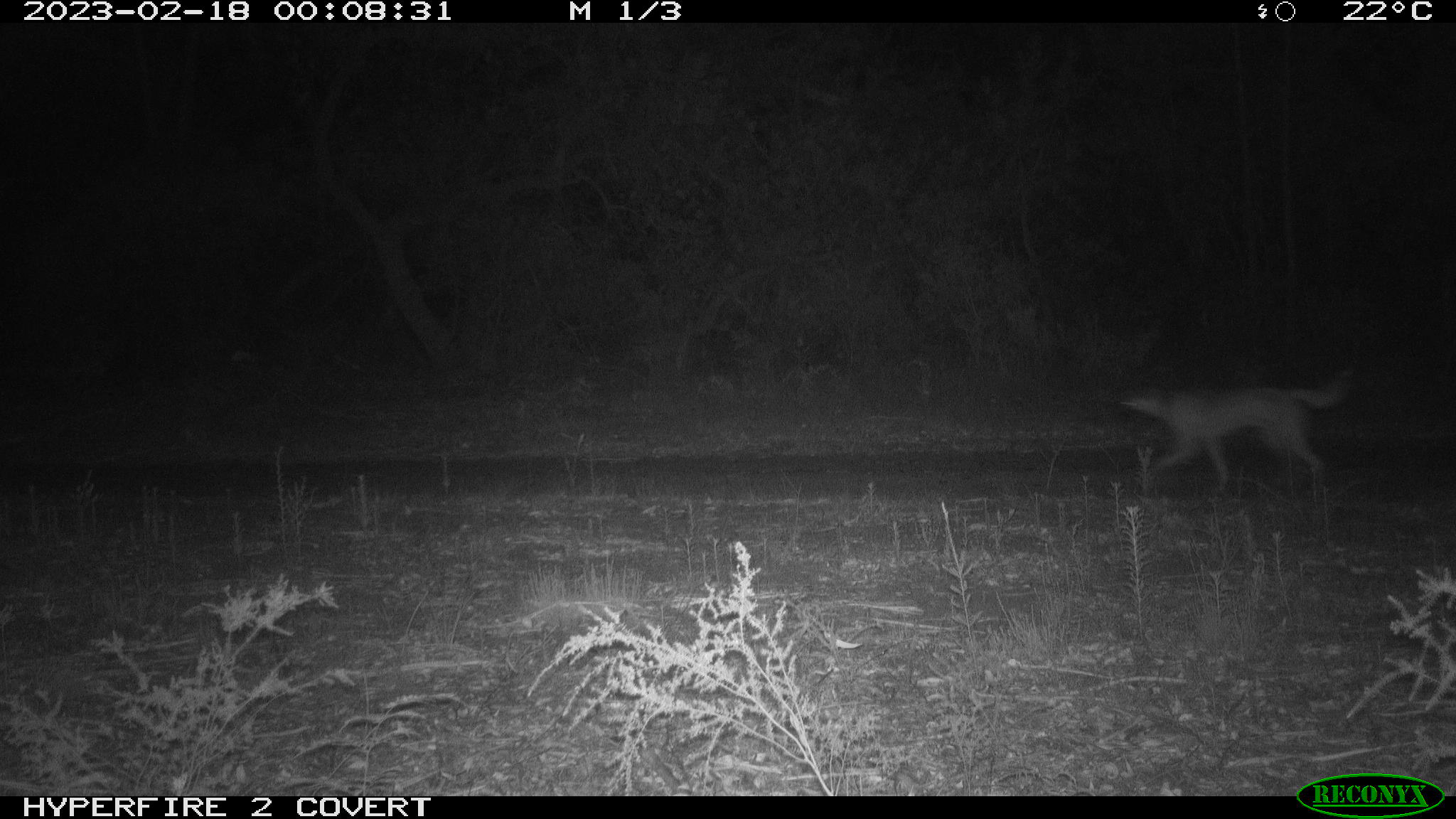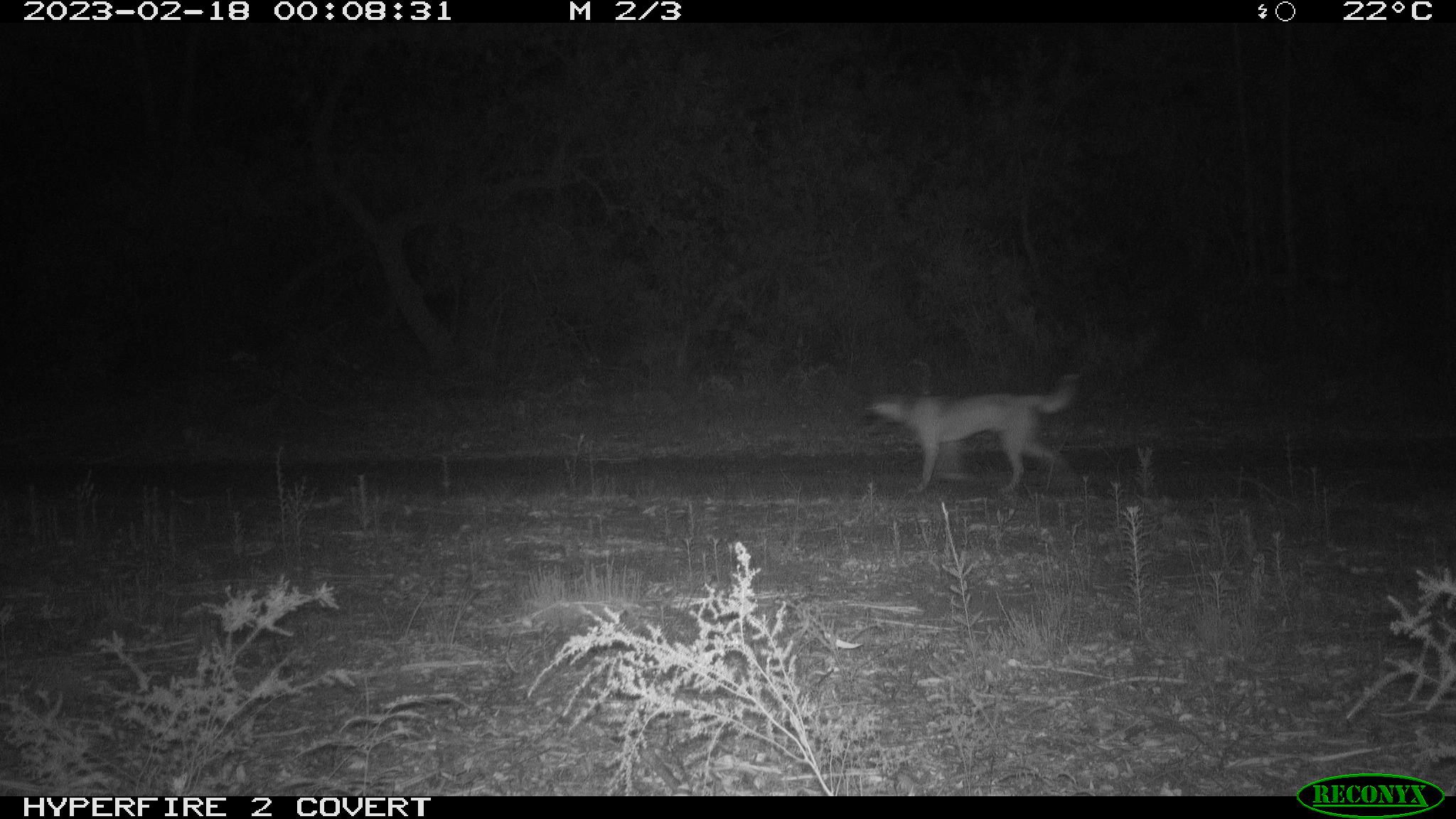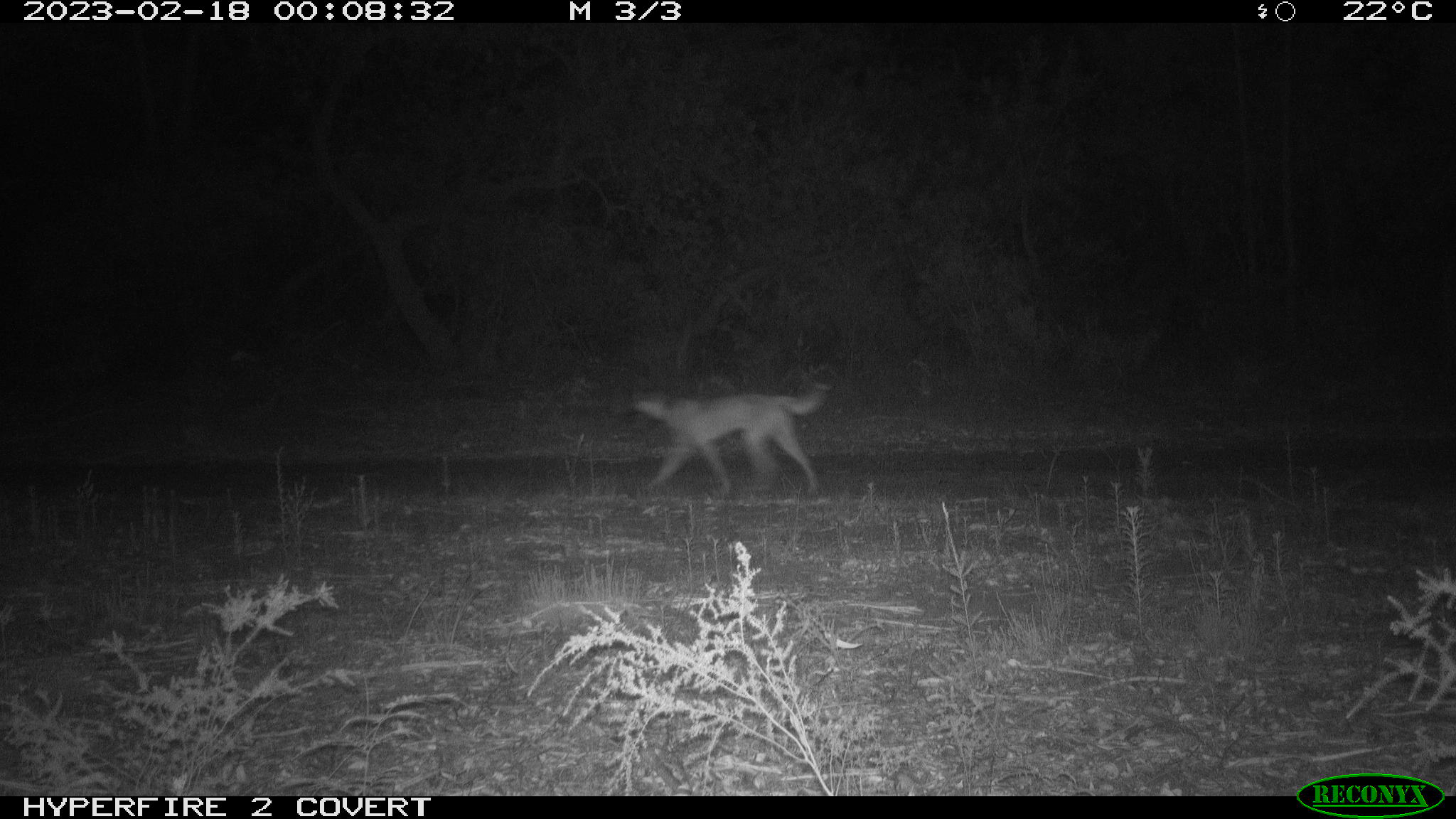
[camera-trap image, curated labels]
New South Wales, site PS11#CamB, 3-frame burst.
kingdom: Animalia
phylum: Chordata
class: Mammalia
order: Carnivora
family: Canidae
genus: Canis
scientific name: Canis familiaris dingo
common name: dingo